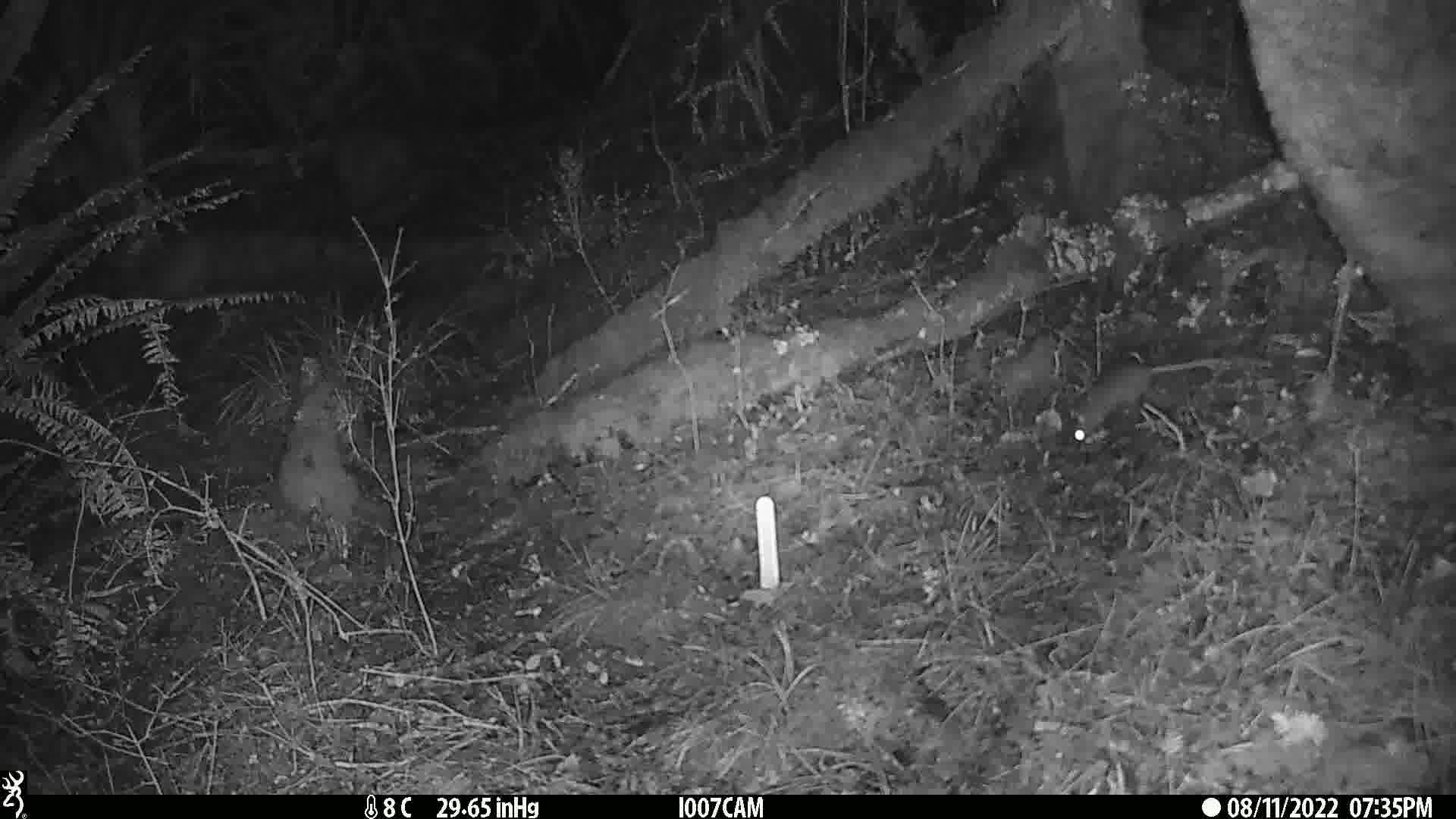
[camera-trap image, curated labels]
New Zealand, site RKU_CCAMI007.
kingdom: Animalia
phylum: Chordata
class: Mammalia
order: Rodentia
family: Muridae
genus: Rattus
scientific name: Rattus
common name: rat